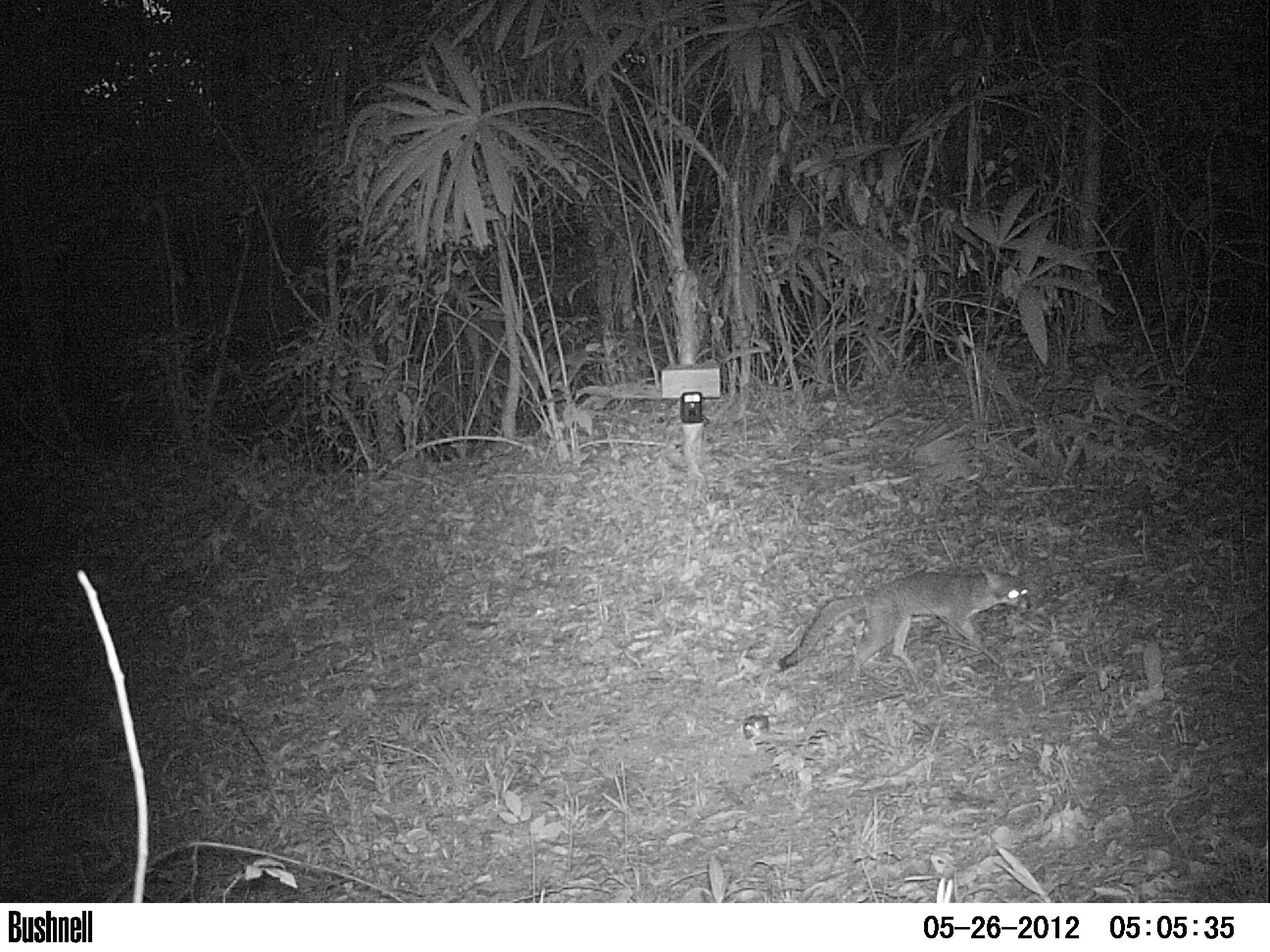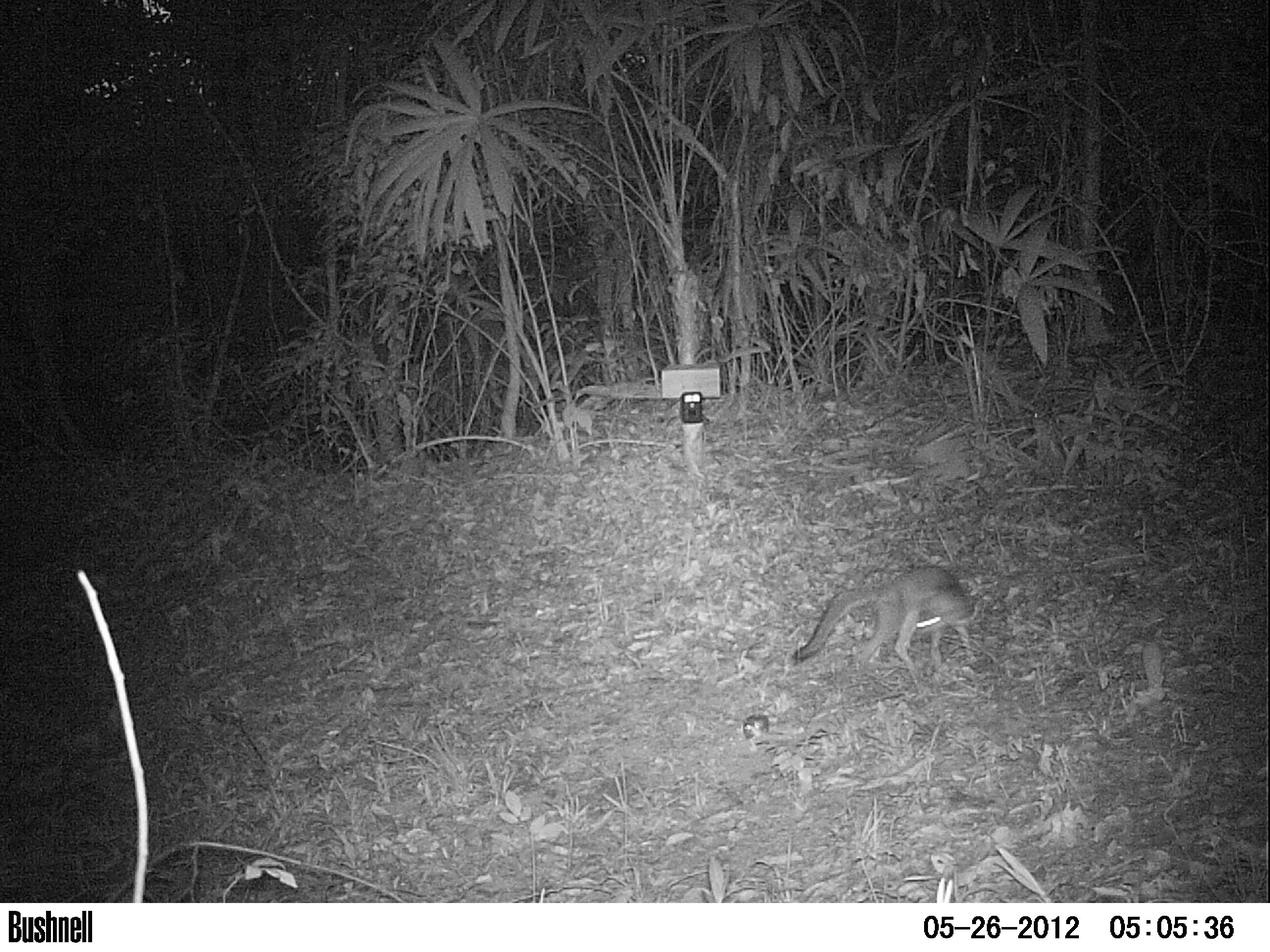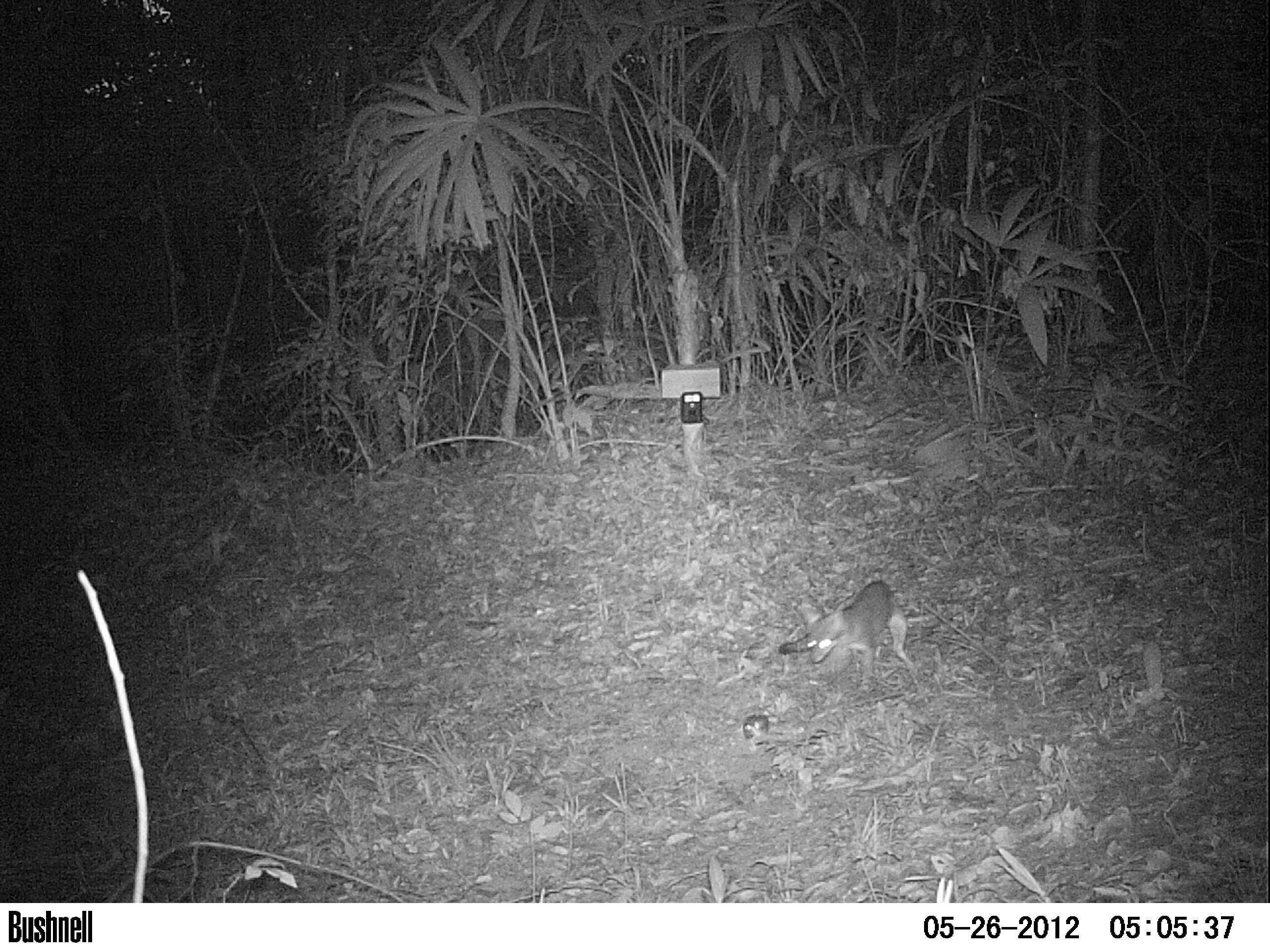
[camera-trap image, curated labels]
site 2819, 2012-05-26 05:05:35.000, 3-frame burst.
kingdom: Animalia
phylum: Chordata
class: Mammalia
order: Carnivora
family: Canidae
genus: Urocyon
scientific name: Urocyon cinereoargenteus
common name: gray fox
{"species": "Urocyon cinereoargenteus (gray fox)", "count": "1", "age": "adult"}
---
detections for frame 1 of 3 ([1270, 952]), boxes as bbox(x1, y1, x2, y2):
urocyon cinereoargenteus: bbox(776, 568, 1031, 683)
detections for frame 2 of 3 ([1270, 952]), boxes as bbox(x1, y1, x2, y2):
urocyon cinereoargenteus: bbox(793, 565, 973, 688)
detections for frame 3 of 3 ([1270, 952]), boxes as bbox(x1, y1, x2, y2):
urocyon cinereoargenteus: bbox(777, 580, 913, 689)